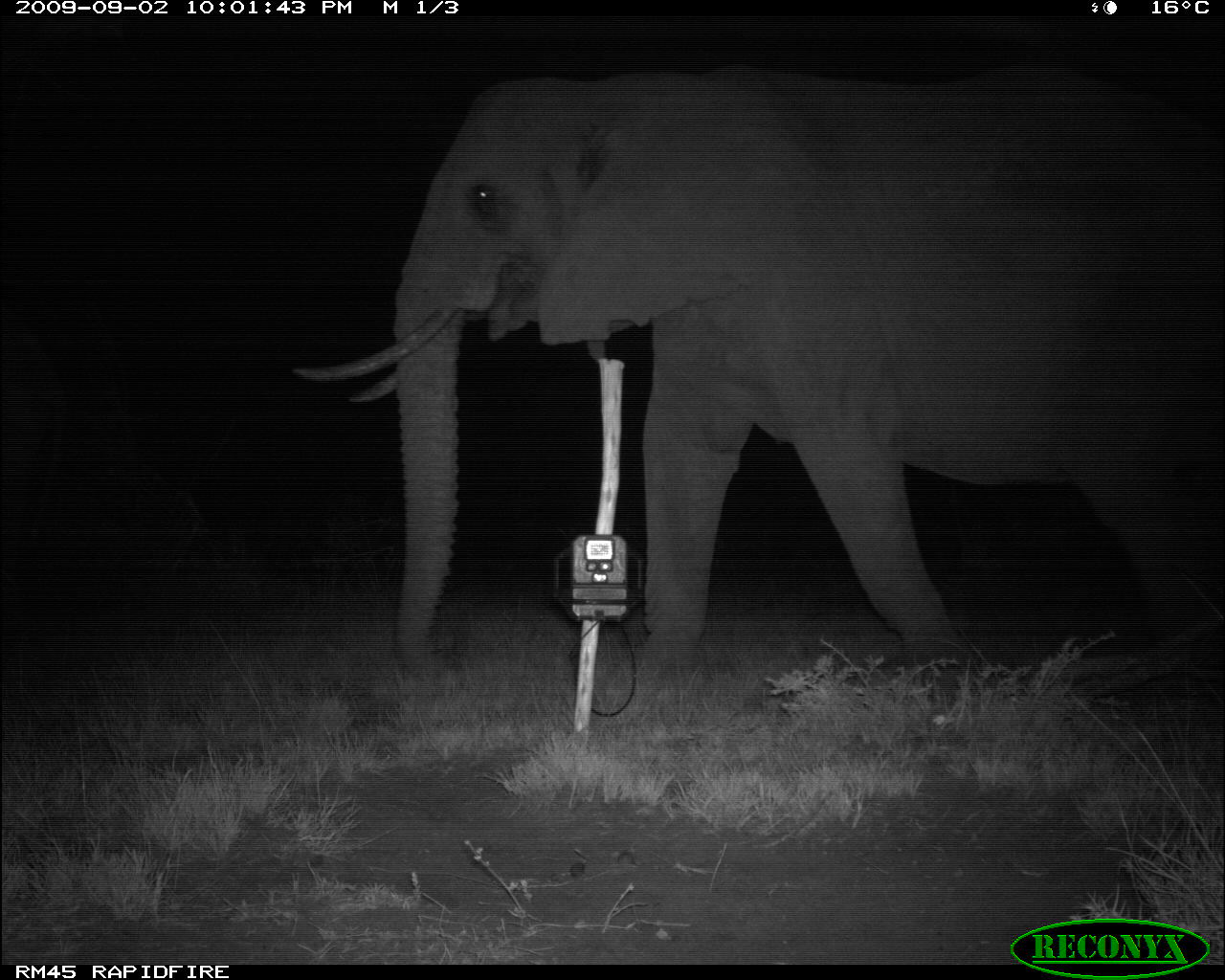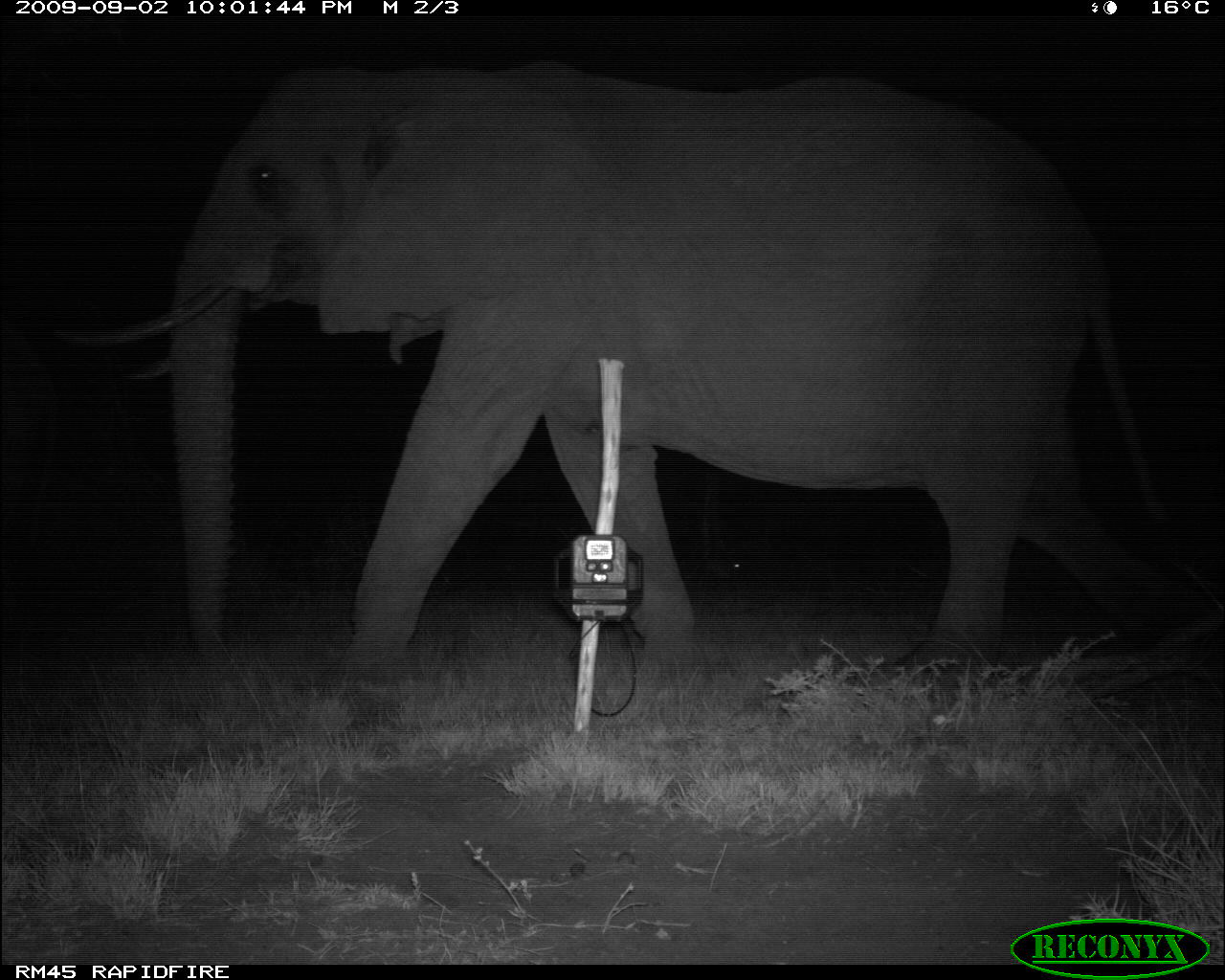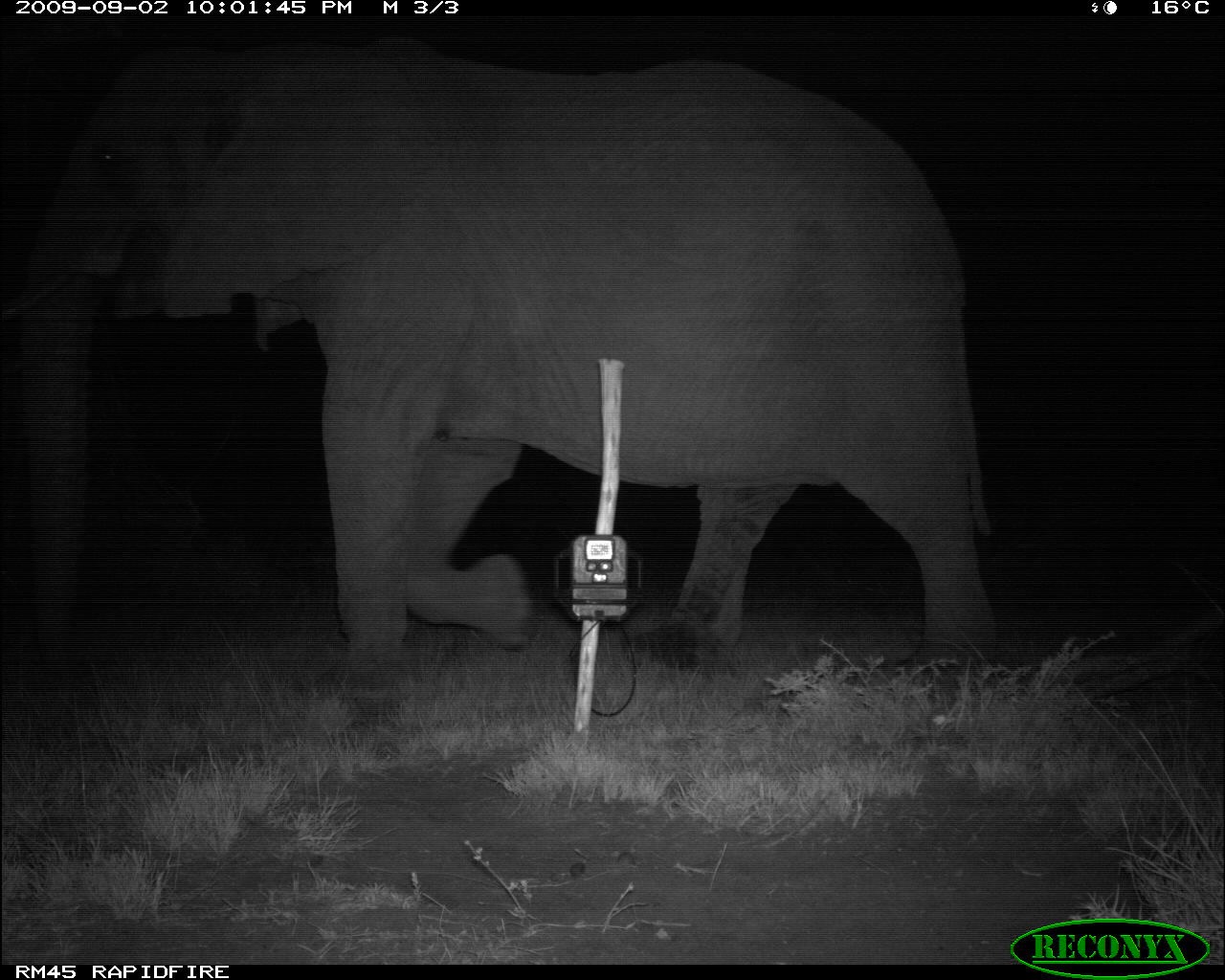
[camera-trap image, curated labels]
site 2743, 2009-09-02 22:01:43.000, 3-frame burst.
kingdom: Animalia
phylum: Chordata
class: Mammalia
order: Proboscidea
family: Elephantidae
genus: Loxodonta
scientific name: Loxodonta africana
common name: african bush elephant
Loxodonta africana (african bush elephant), count 1.